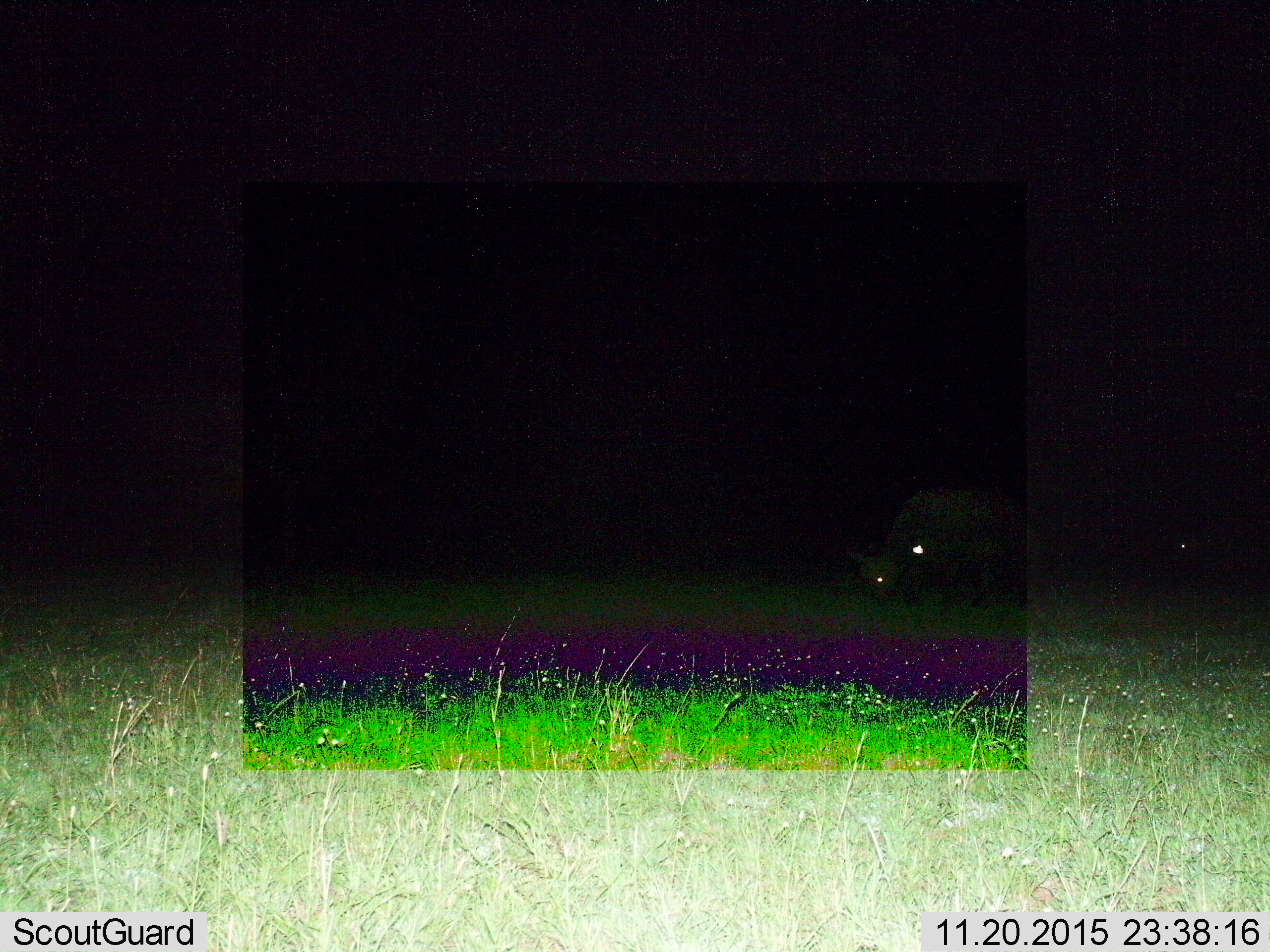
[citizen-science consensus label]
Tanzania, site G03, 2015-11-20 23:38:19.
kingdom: Animalia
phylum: Chordata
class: Mammalia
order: Artiodactyla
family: Bovidae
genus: Syncerus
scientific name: Syncerus caffer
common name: cape buffalo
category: buffalo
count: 2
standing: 31%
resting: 0%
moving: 8%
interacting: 0%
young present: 23%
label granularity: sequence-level